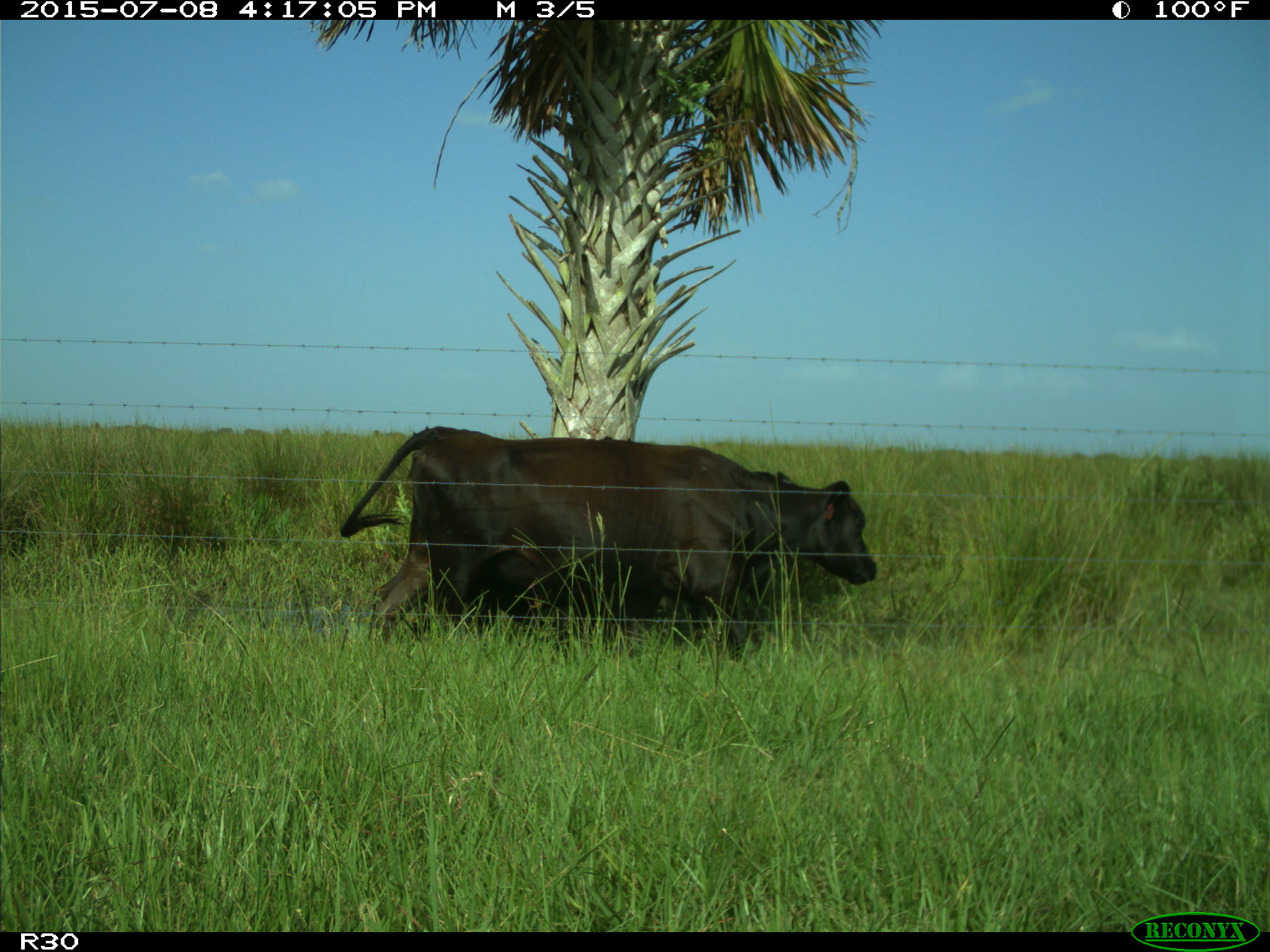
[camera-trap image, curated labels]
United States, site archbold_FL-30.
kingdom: Animalia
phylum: Chordata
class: Mammalia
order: Artiodactyla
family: Bovidae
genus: Bos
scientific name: Bos taurus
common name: domestic cow